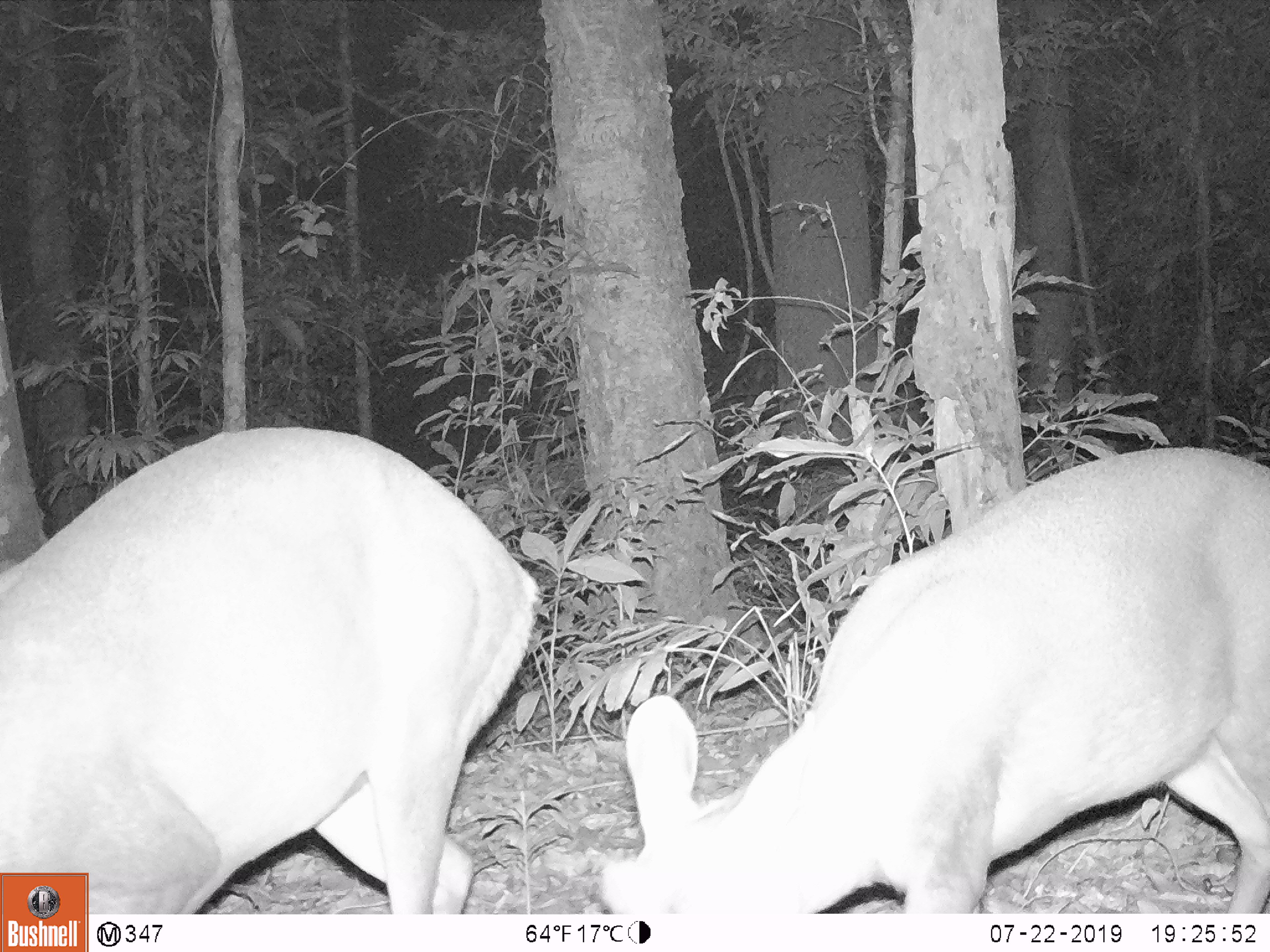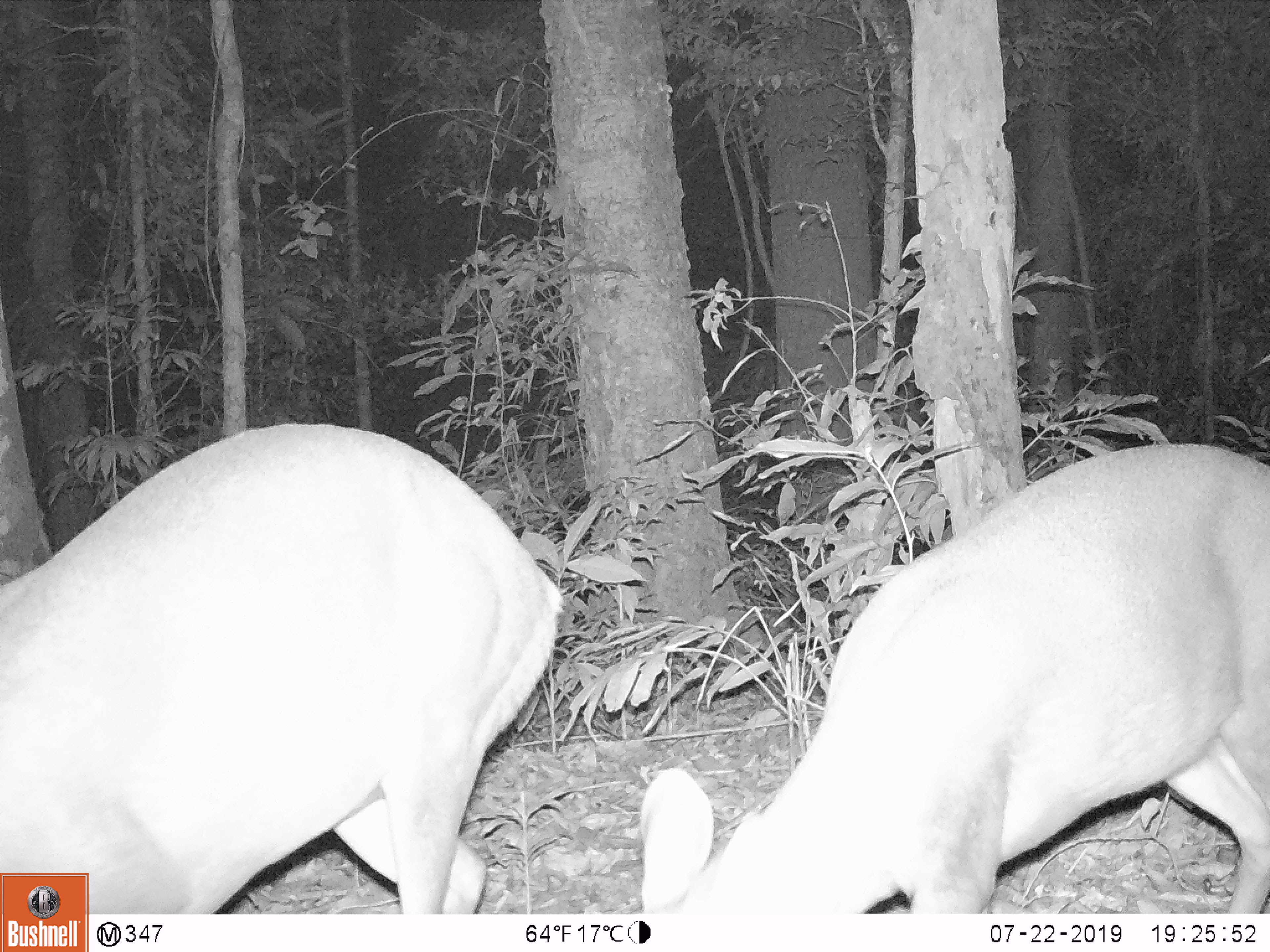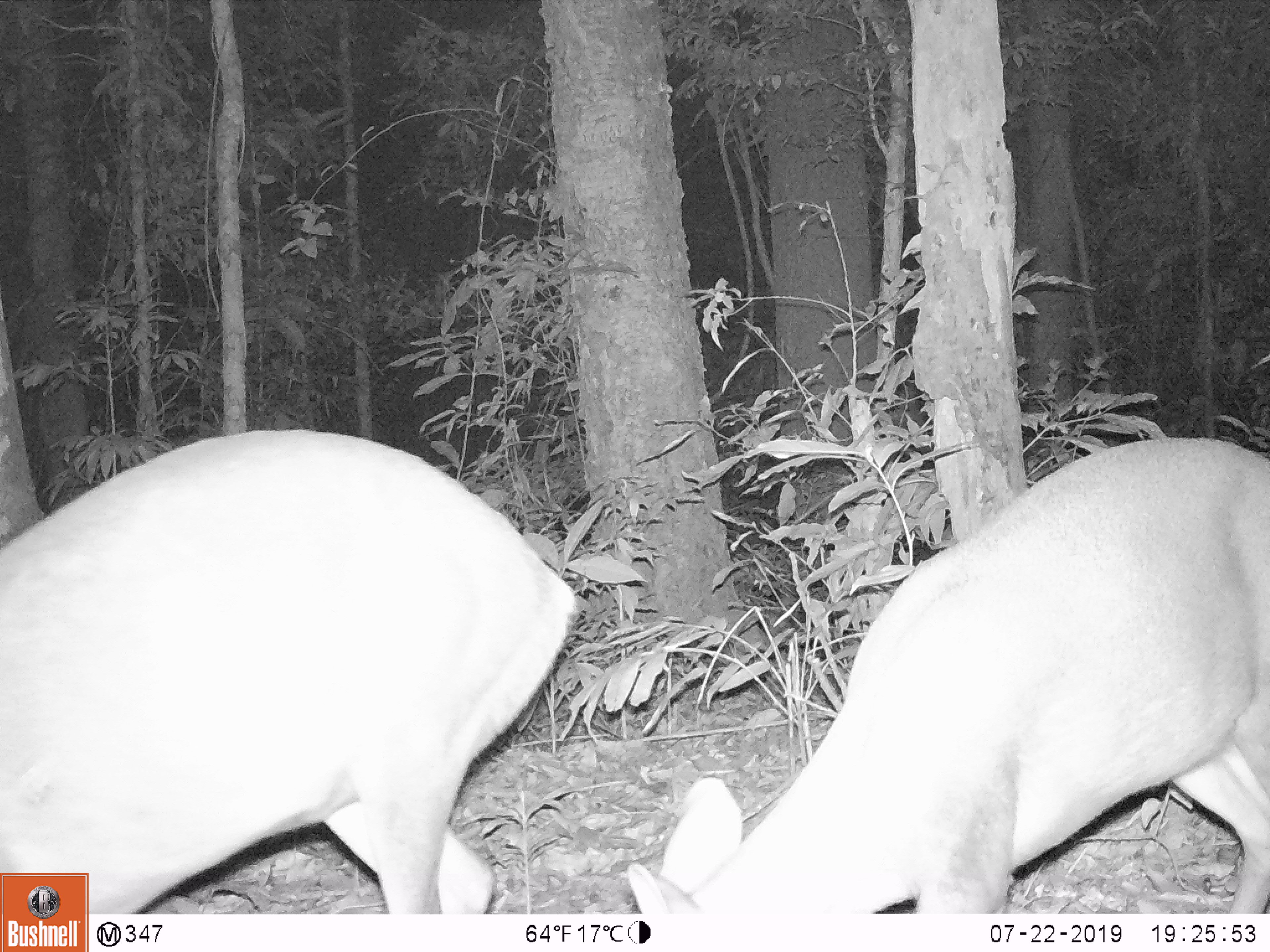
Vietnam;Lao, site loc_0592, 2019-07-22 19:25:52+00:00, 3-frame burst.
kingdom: Animalia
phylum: Chordata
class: Mammalia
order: Artiodactyla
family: Cervidae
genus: Muntiacus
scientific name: Muntiacus rooseveltorum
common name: roosevelt's muntjac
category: roosevelts muntjac group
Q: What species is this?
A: Roosevelts muntjac group (roosevelt's muntjac) (Muntiacus rooseveltorum).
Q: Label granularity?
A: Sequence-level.